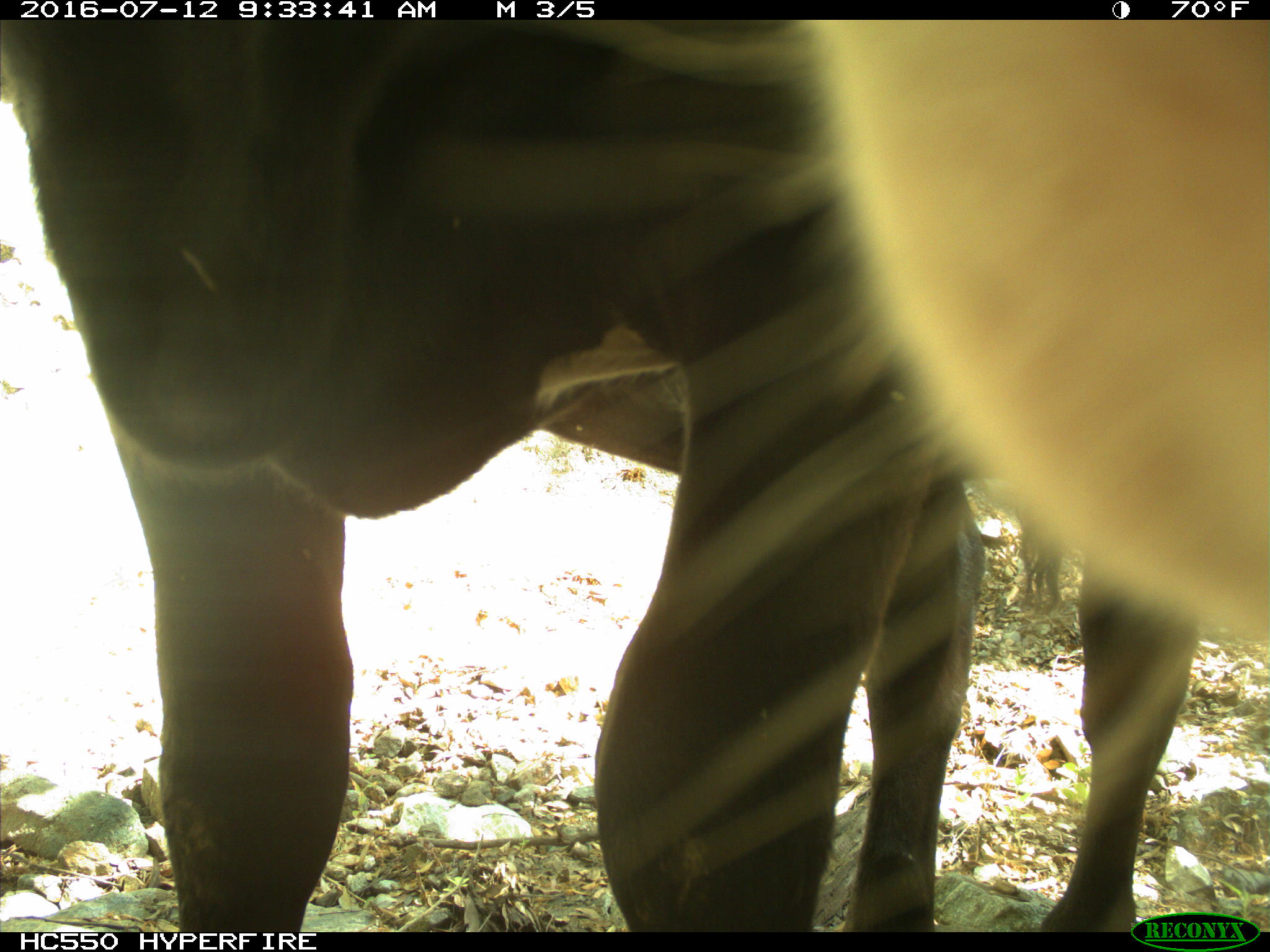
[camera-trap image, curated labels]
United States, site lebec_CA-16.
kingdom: Animalia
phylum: Chordata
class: Mammalia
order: Artiodactyla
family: Bovidae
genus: Bos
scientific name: Bos taurus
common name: domestic cow